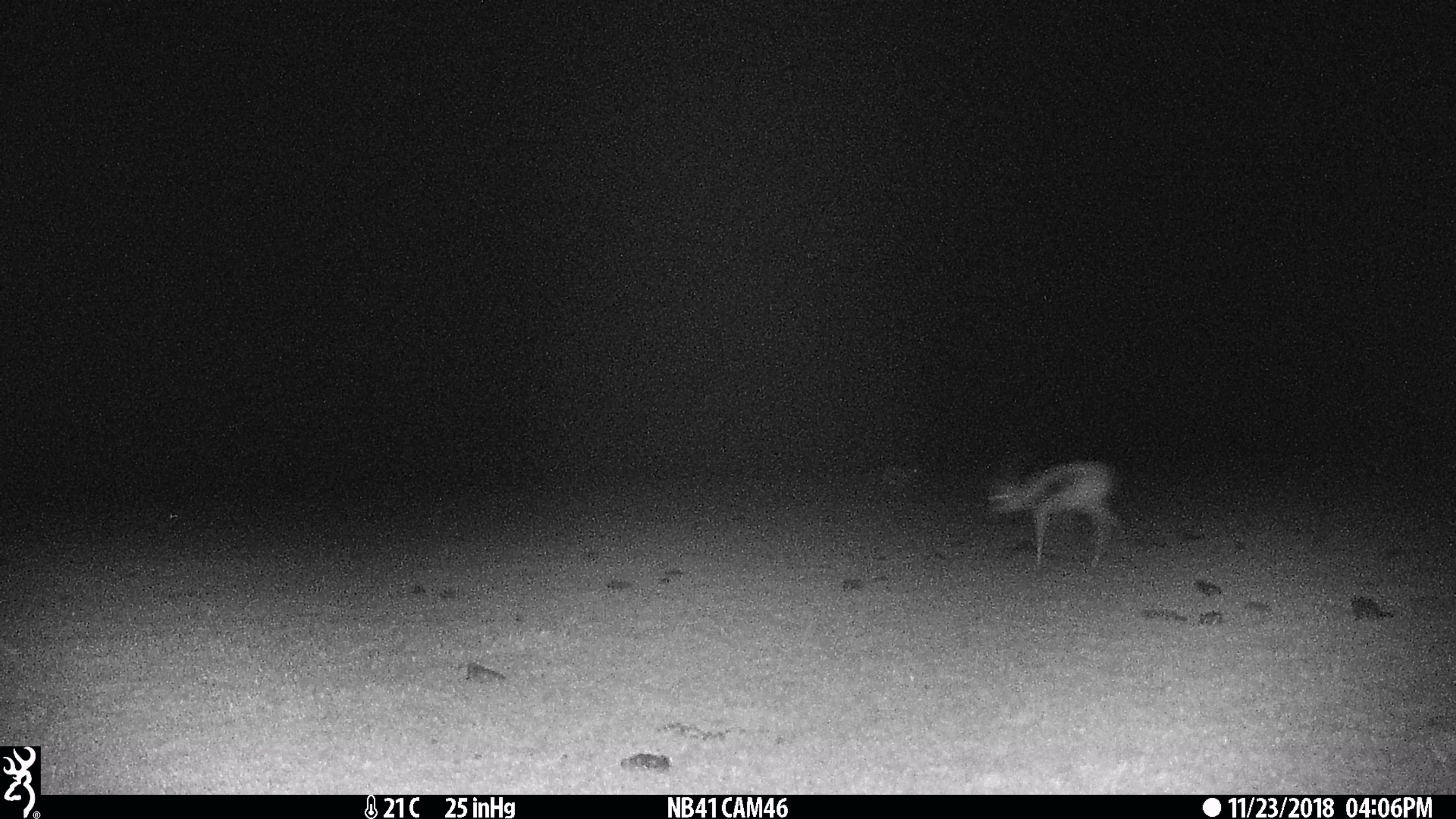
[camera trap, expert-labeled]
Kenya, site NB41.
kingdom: Animalia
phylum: Chordata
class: Mammalia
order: Artiodactyla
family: Bovidae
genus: Eudorcas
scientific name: Eudorcas thomsonii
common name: thomon's gazelle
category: gazelle thomsons